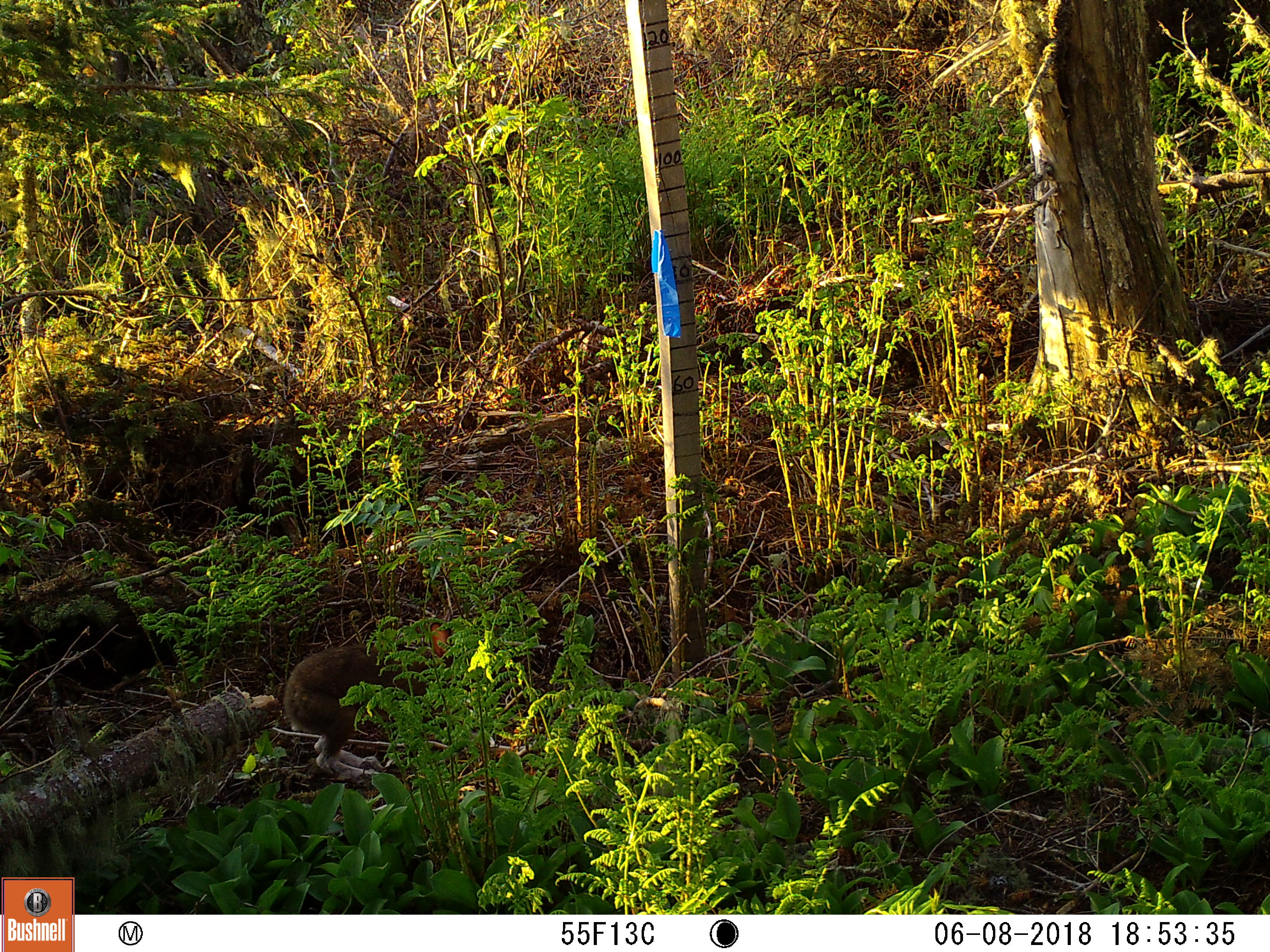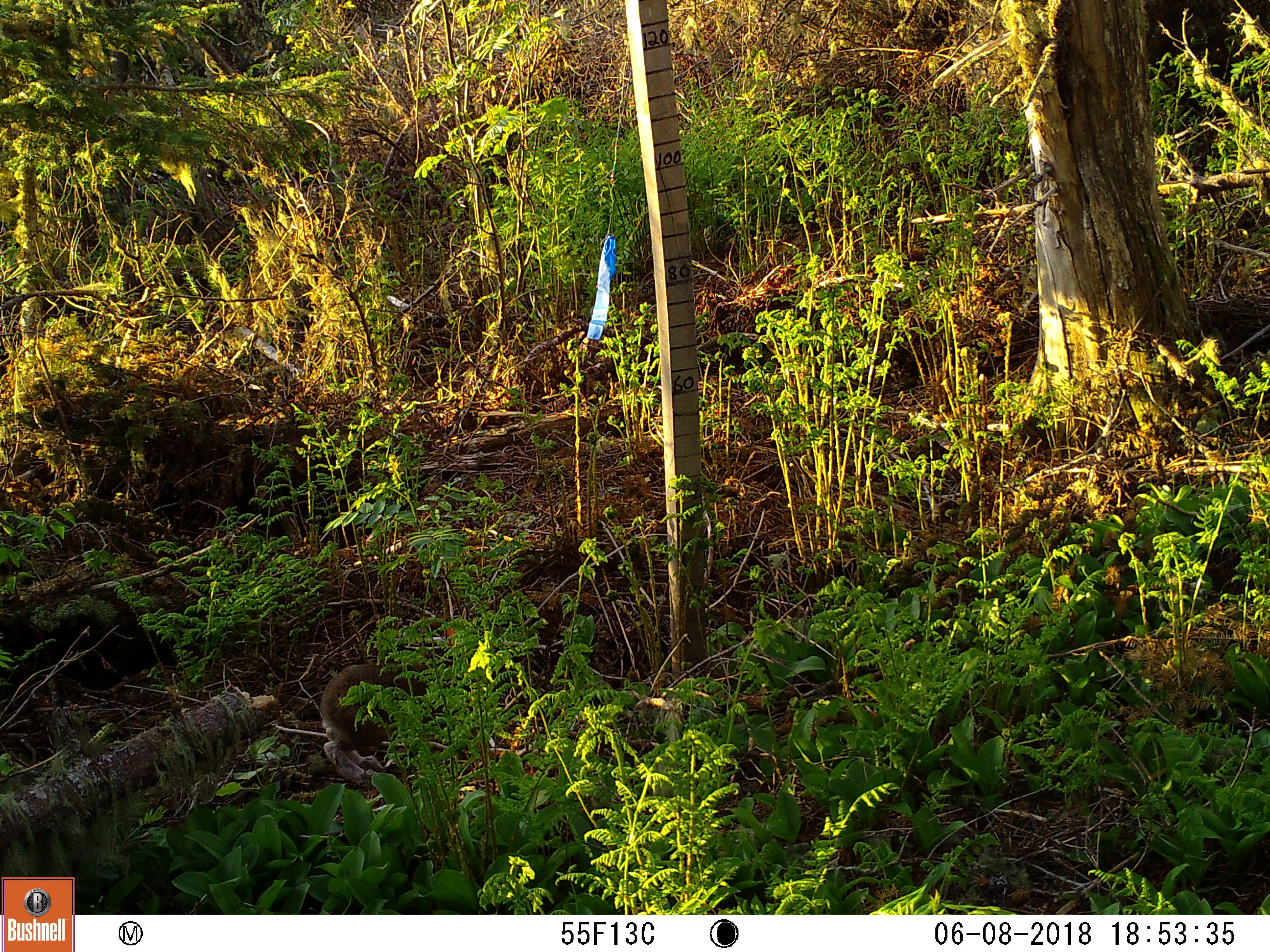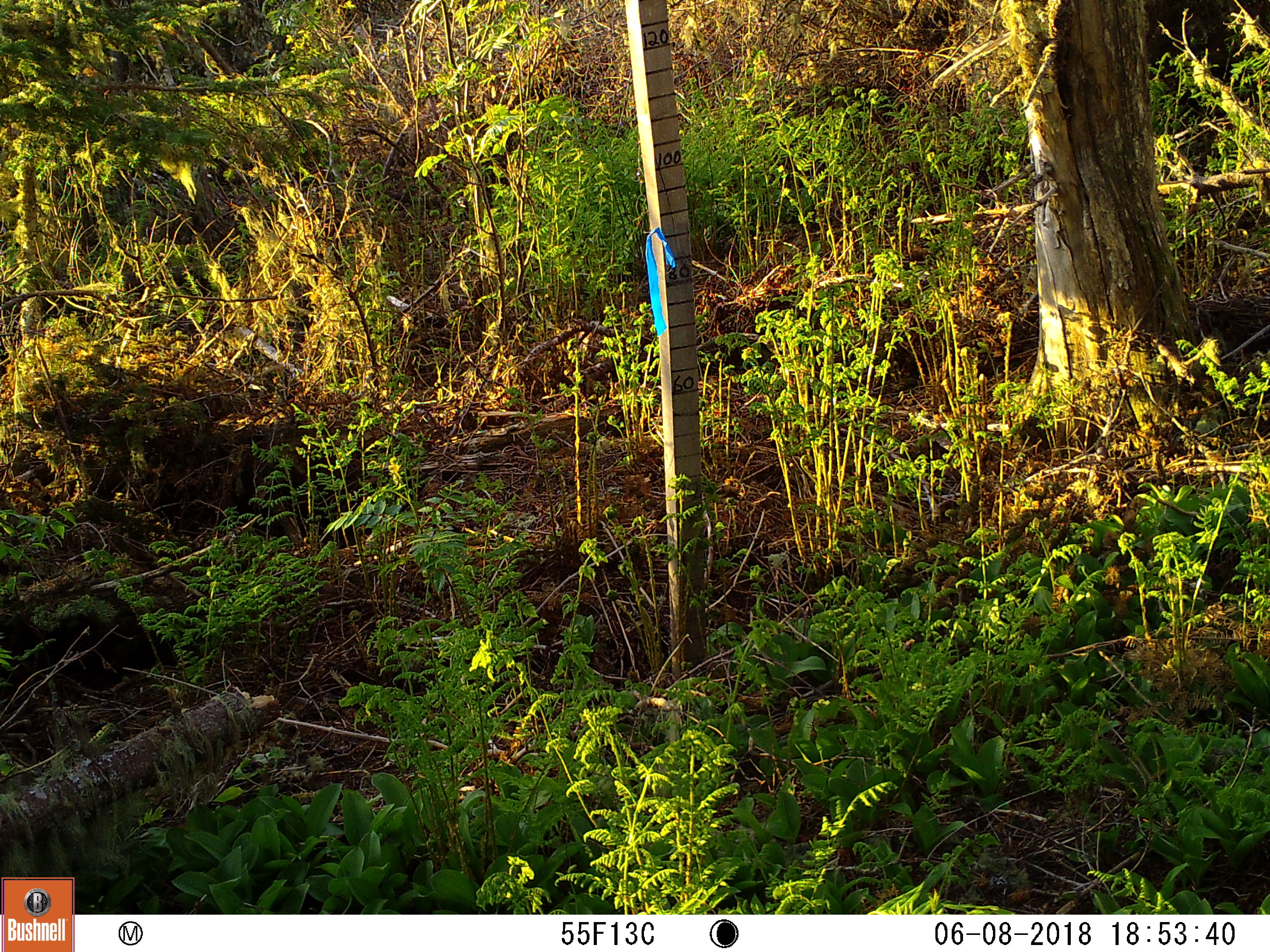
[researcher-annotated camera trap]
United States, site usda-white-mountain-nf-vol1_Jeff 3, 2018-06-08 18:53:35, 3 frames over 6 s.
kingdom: Animalia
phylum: Chordata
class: Mammalia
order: Lagomorpha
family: Leporidae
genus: Lepus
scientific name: Lepus americanus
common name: snowshoe hare